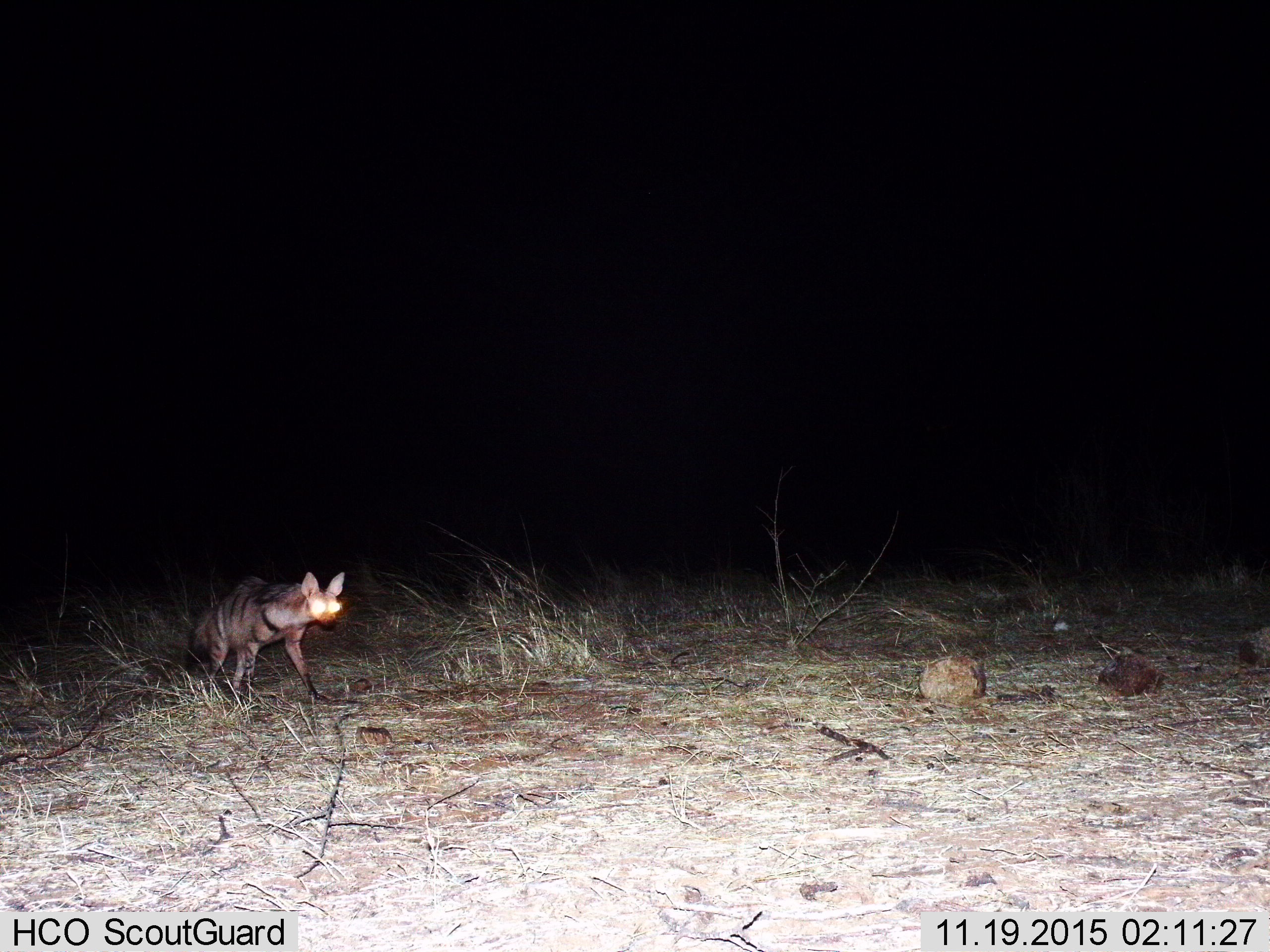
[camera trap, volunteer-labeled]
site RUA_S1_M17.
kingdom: Animalia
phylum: Chordata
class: Mammalia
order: Carnivora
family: Hyaenidae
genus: Proteles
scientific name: Proteles cristatus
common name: aardwolf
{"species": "aardwolf (Proteles cristatus)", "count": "1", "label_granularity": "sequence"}